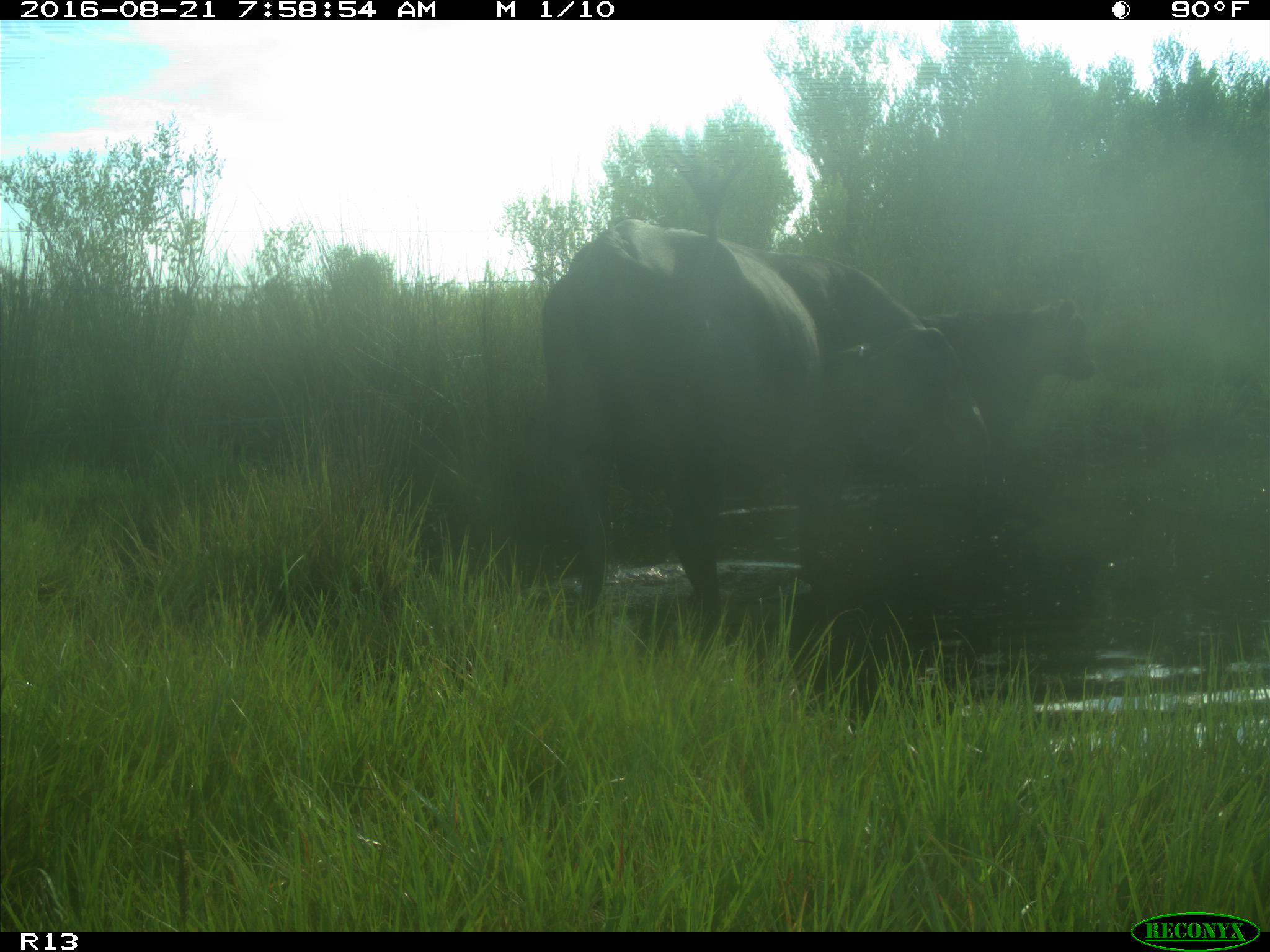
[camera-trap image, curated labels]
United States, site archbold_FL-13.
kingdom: Animalia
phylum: Chordata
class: Mammalia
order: Artiodactyla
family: Bovidae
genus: Bos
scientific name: Bos taurus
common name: domestic cow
Bos taurus (domestic cow).